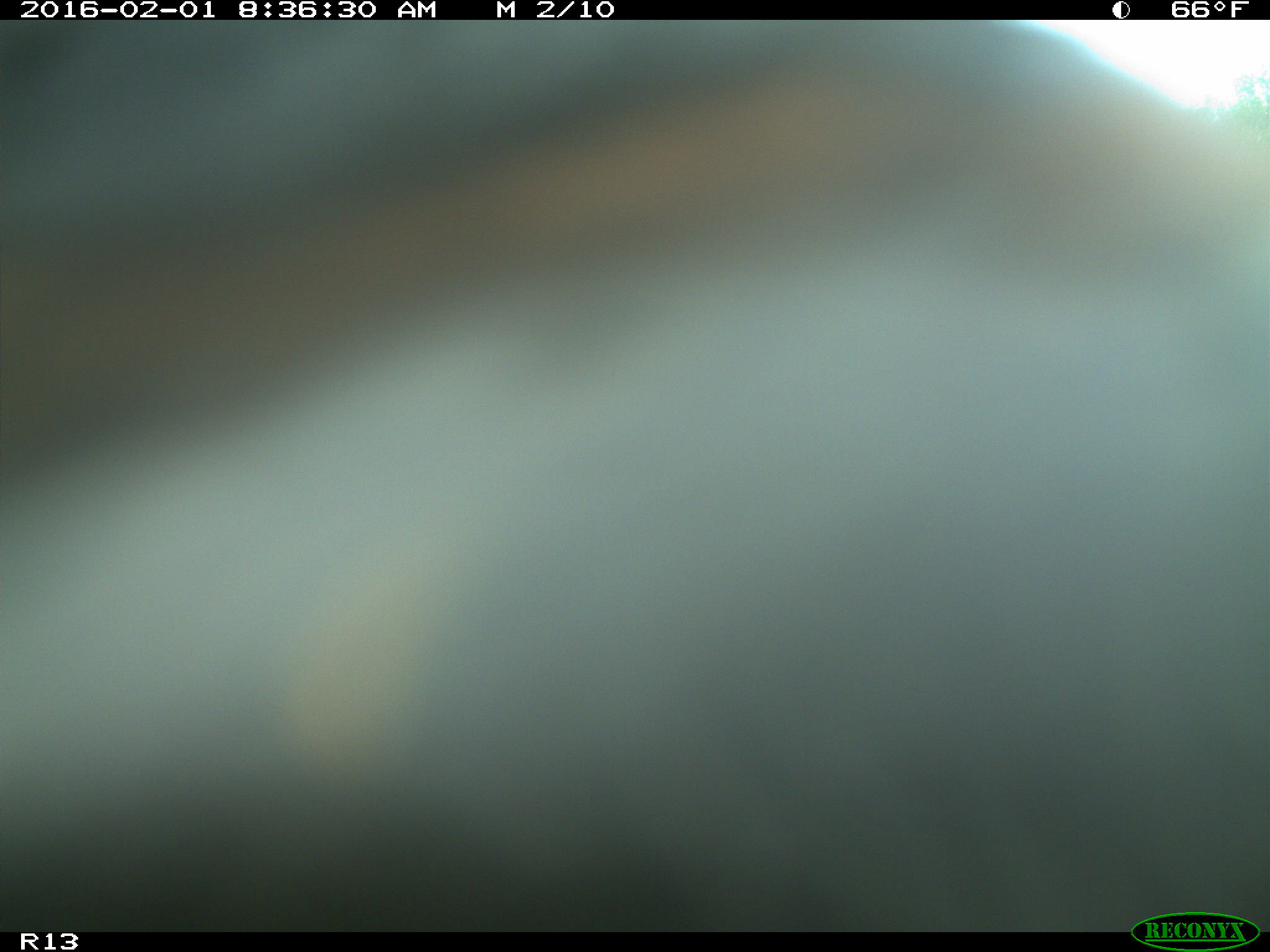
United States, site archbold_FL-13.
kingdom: Animalia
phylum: Chordata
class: Mammalia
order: Artiodactyla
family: Bovidae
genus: Bos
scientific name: Bos taurus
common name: domestic cow